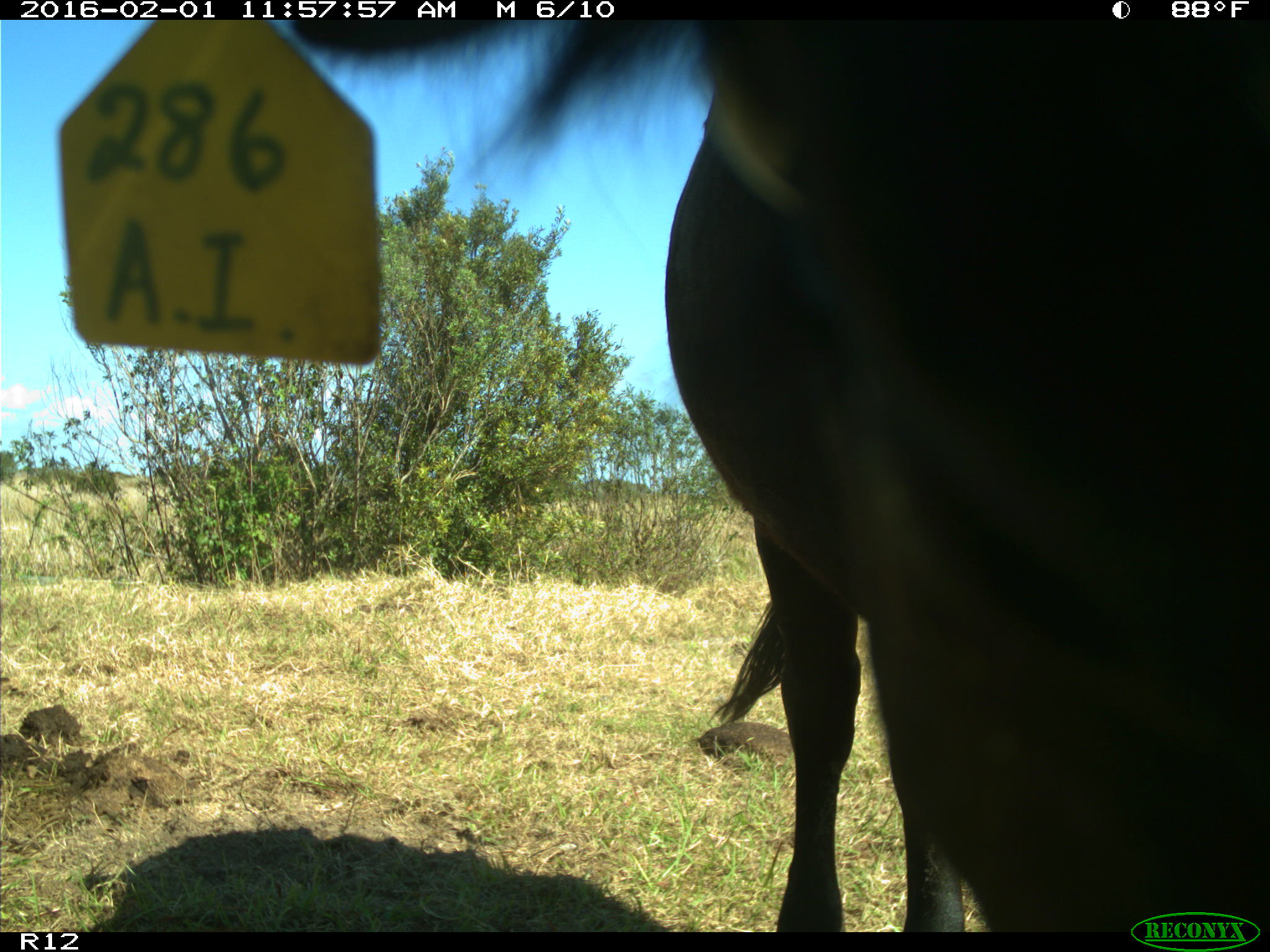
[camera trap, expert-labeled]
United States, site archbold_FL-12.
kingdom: Animalia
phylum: Chordata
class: Mammalia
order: Artiodactyla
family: Bovidae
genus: Bos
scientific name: Bos taurus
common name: domestic cow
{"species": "Bos taurus (domestic cow)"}